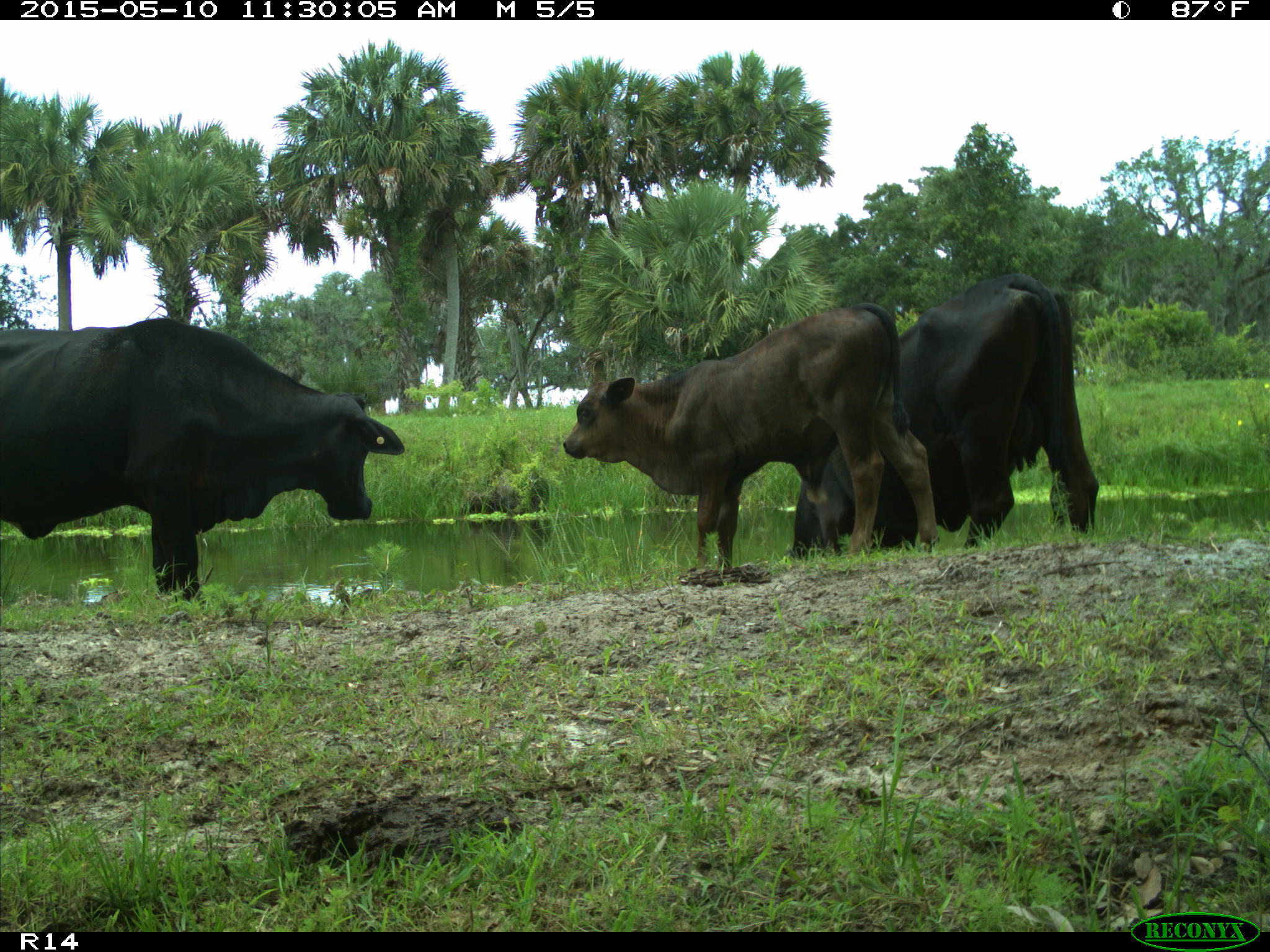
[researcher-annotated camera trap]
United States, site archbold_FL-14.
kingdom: Animalia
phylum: Chordata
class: Mammalia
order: Artiodactyla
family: Bovidae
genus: Bos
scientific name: Bos taurus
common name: domestic cow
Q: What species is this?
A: Bos taurus (domestic cow).